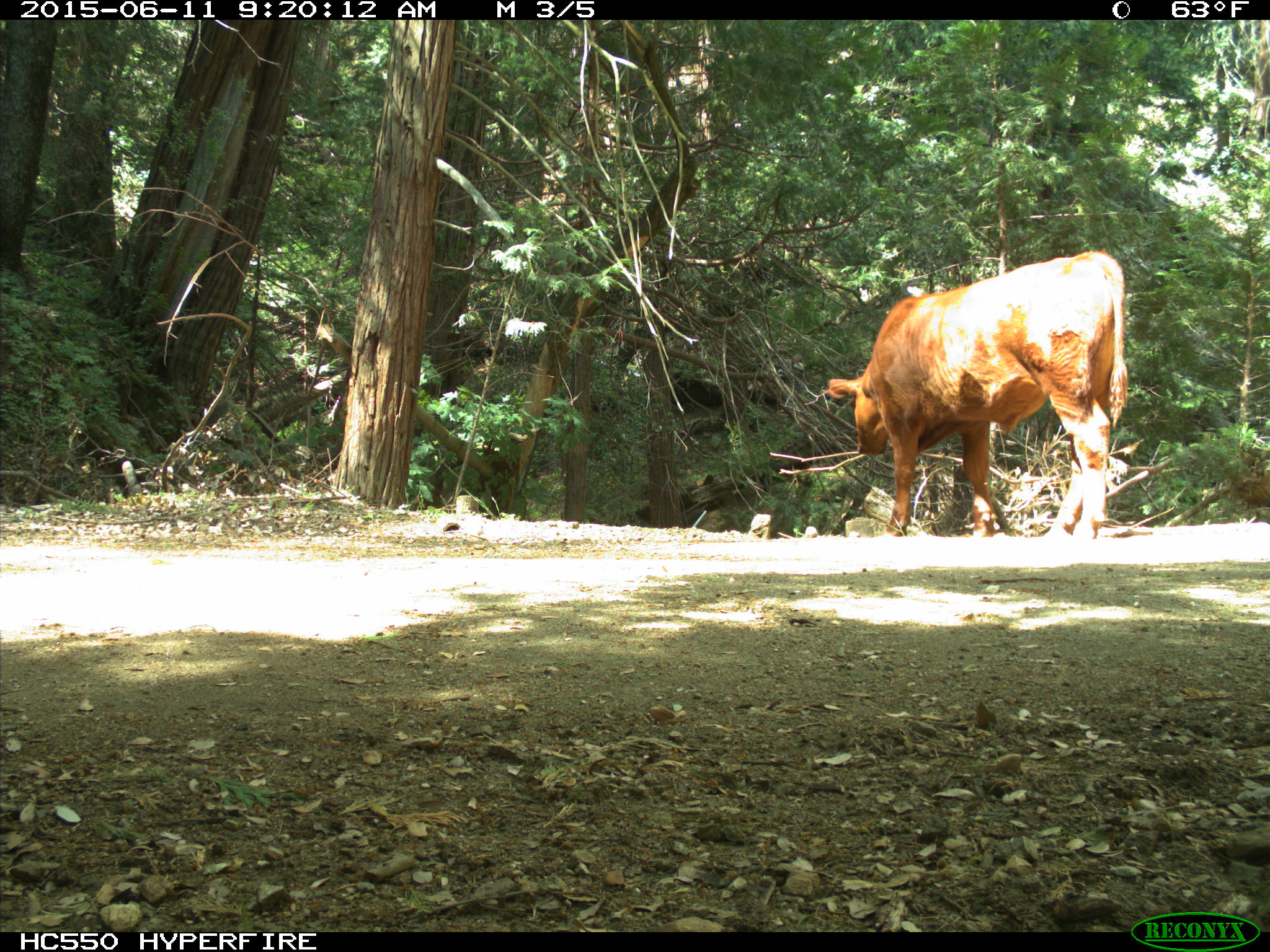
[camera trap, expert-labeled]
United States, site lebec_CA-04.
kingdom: Animalia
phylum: Chordata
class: Mammalia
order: Artiodactyla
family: Bovidae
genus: Bos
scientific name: Bos taurus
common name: domestic cow